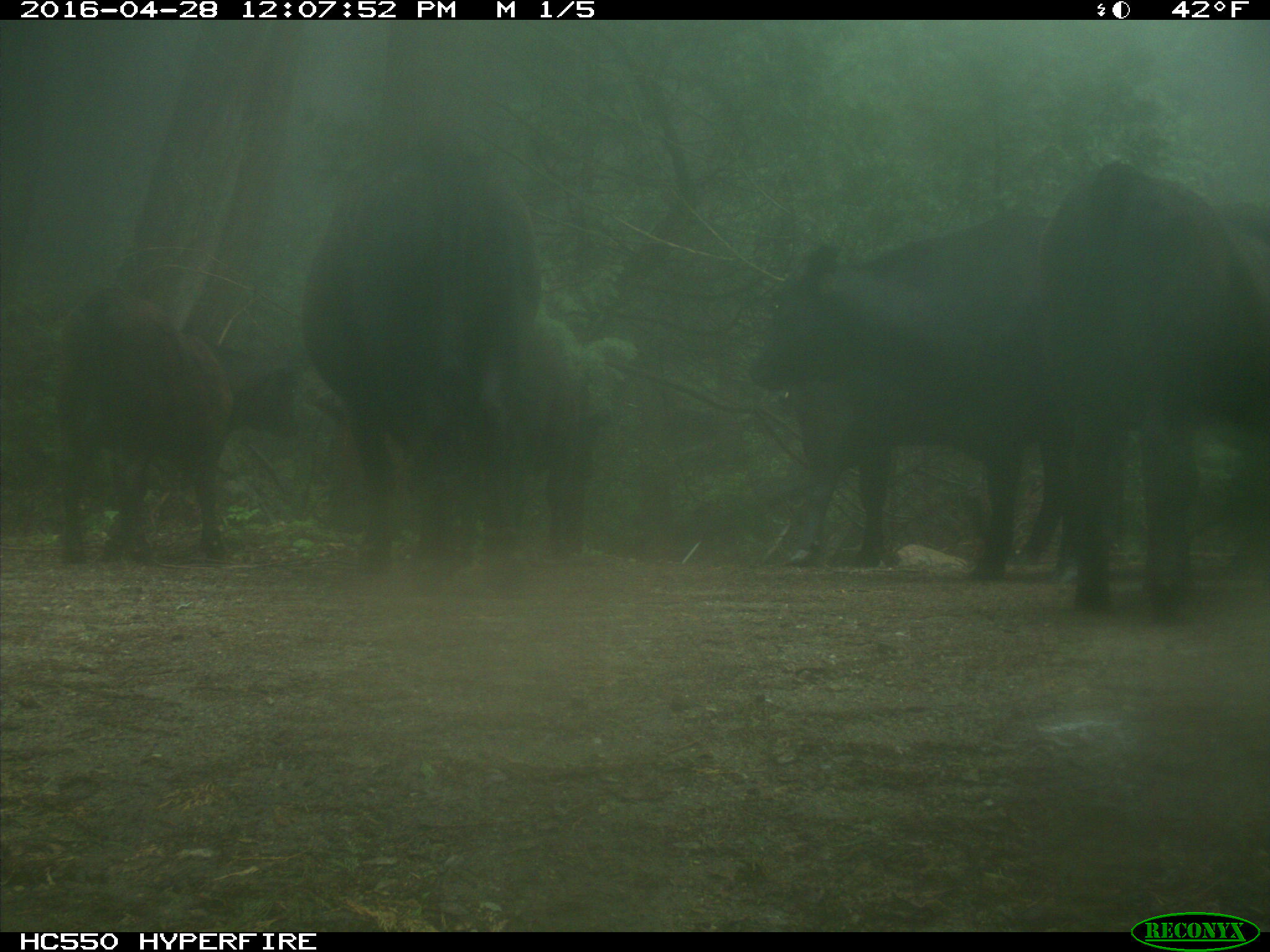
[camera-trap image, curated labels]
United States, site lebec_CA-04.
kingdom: Animalia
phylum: Chordata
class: Mammalia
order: Artiodactyla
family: Bovidae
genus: Bos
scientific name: Bos taurus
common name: domestic cow